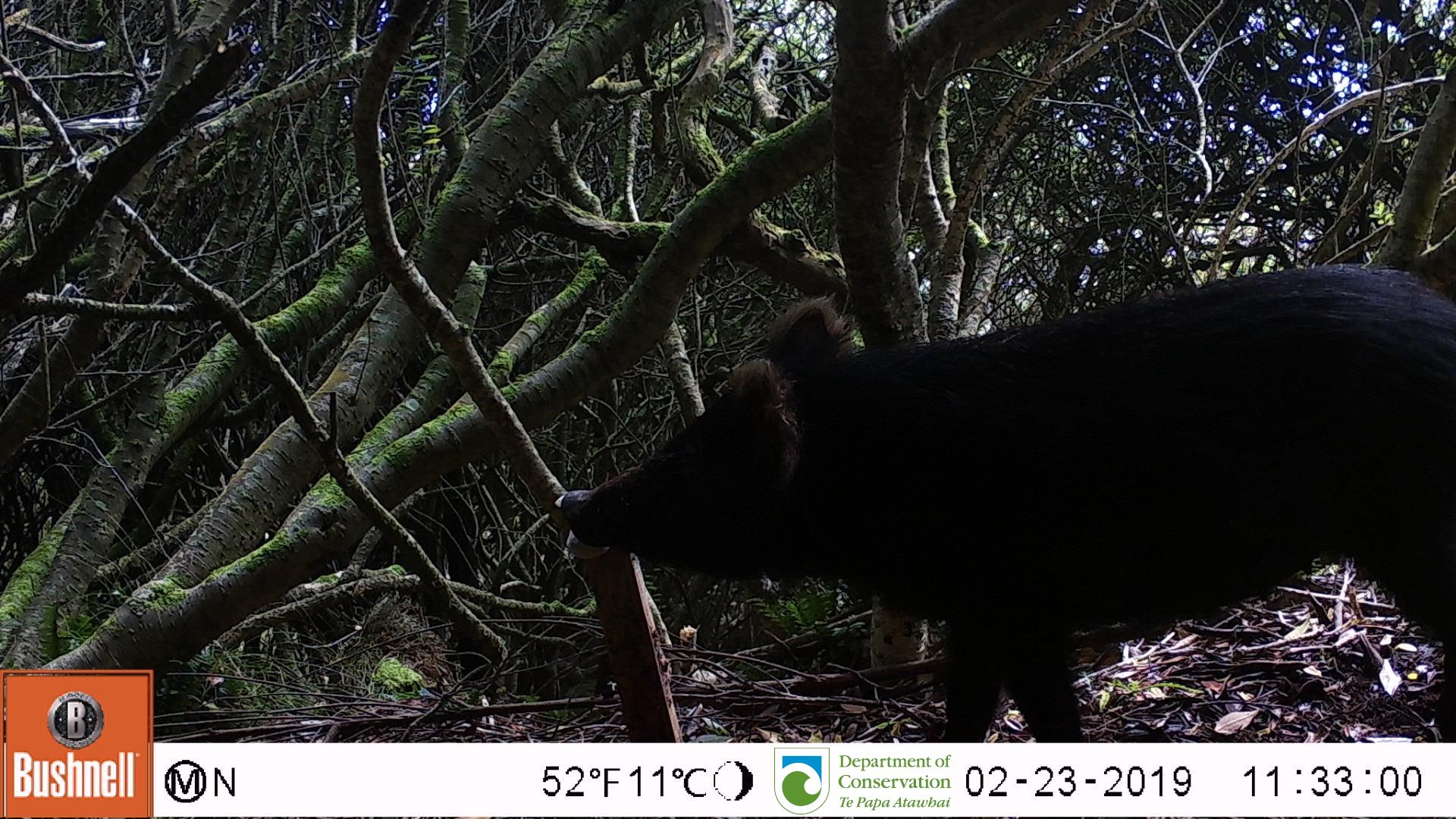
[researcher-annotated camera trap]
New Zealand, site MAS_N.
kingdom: Animalia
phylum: Chordata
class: Mammalia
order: Artiodactyla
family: Suidae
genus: Sus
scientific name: Sus scrofa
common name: pig